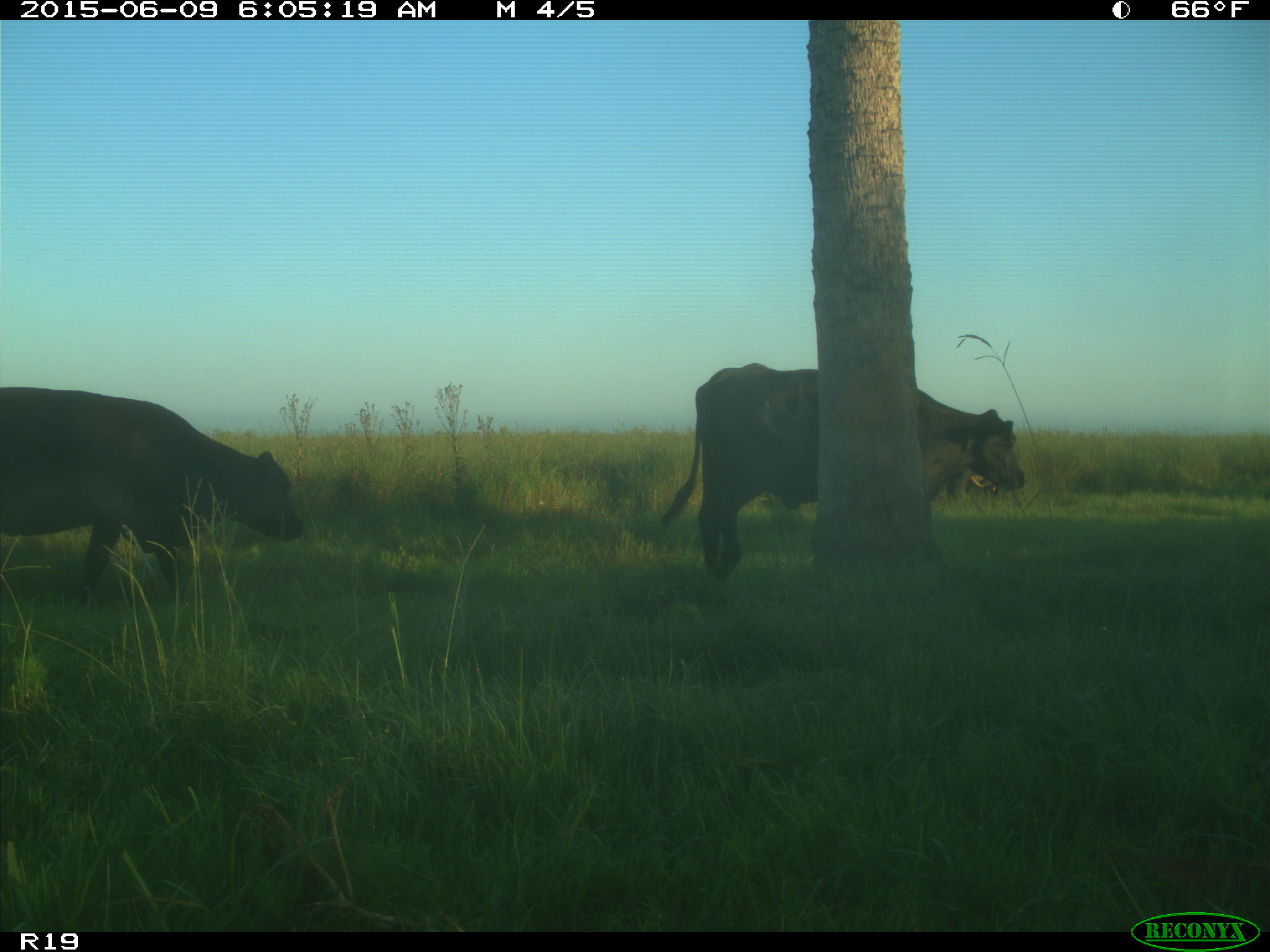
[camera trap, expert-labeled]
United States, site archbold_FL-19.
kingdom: Animalia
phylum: Chordata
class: Mammalia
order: Artiodactyla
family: Bovidae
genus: Bos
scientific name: Bos taurus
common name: domestic cow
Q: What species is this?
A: Bos taurus (domestic cow).